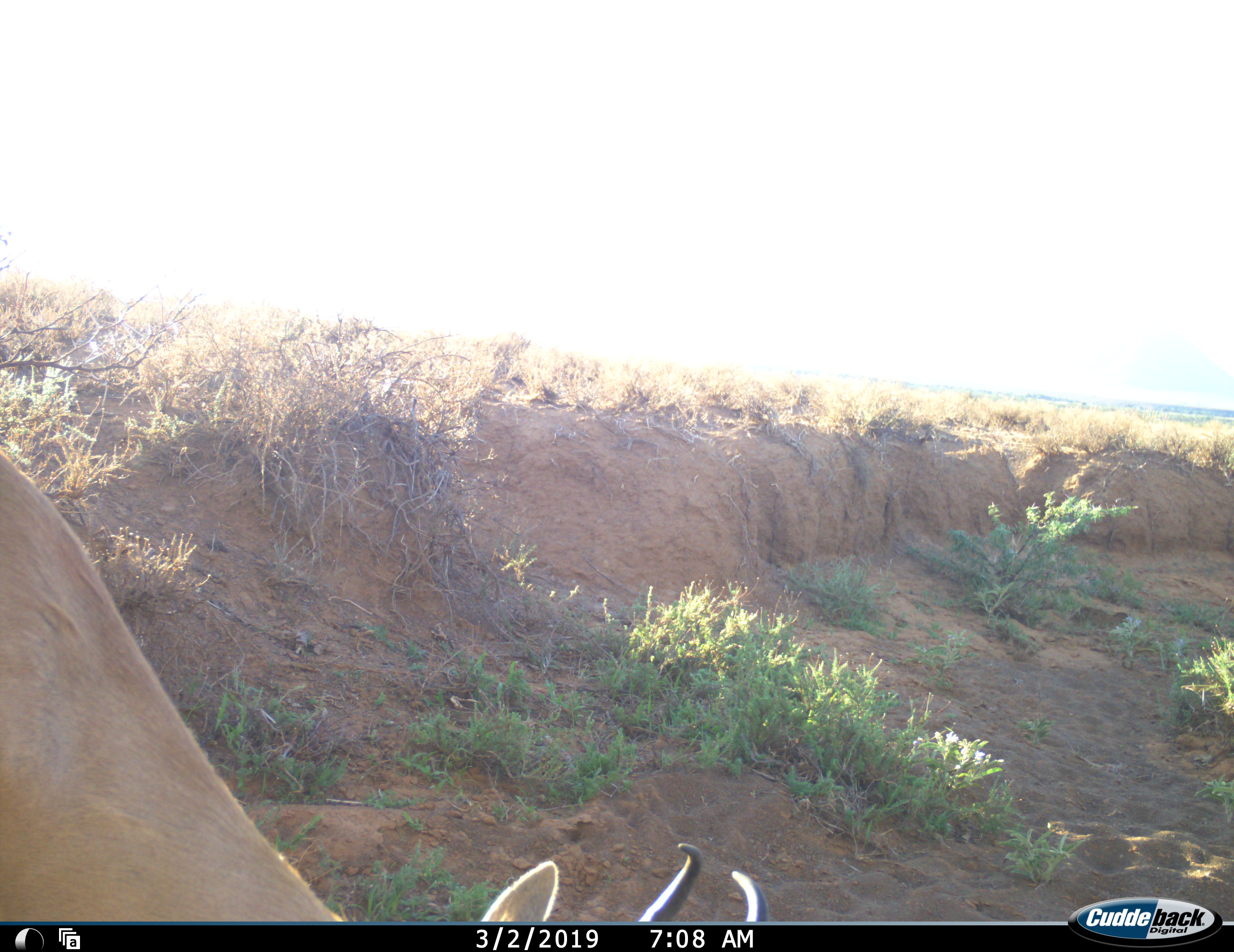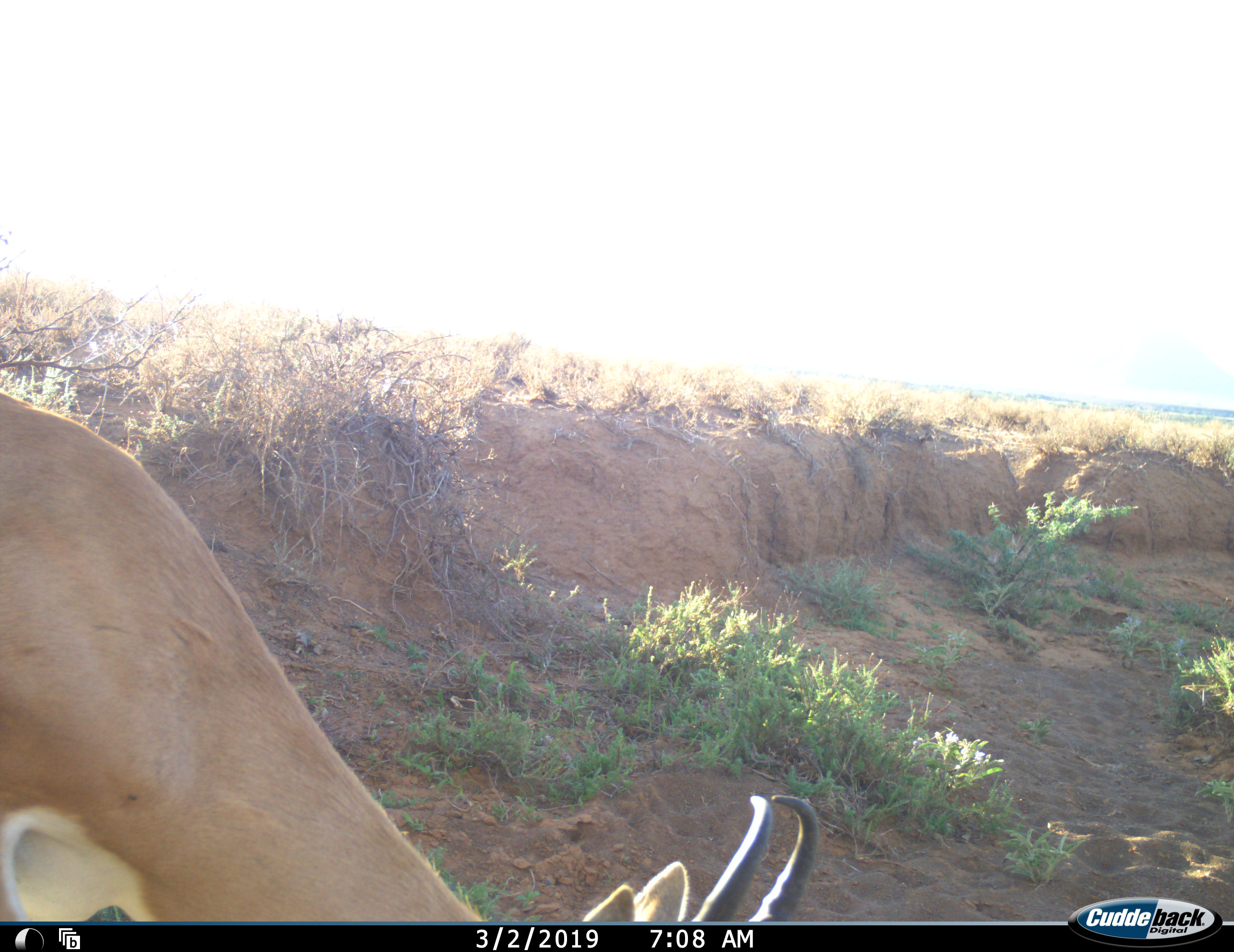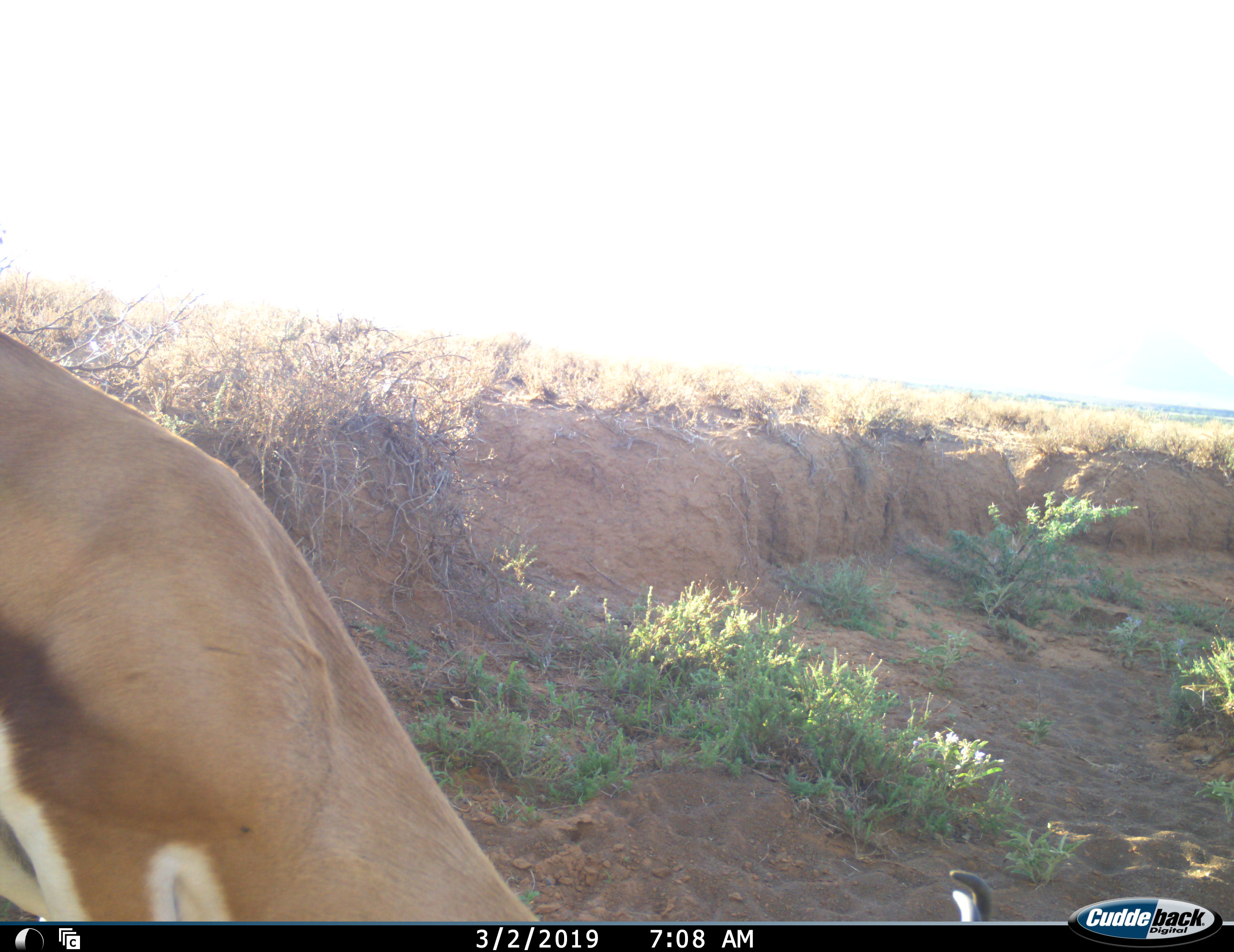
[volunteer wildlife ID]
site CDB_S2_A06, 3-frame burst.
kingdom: Animalia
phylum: Chordata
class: Mammalia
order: Artiodactyla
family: Bovidae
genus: Antidorcas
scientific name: Antidorcas marsupialis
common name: springbok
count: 1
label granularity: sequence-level